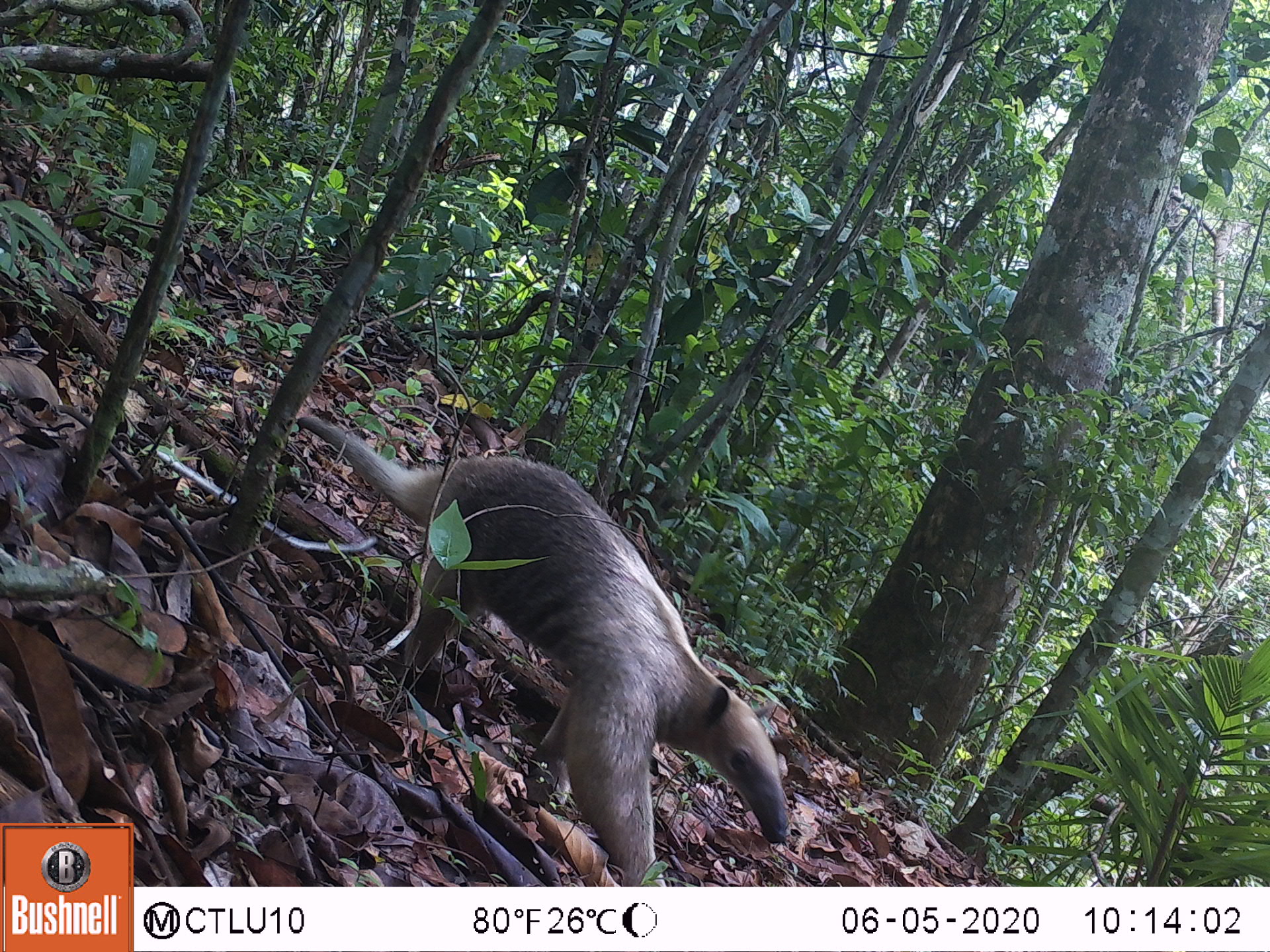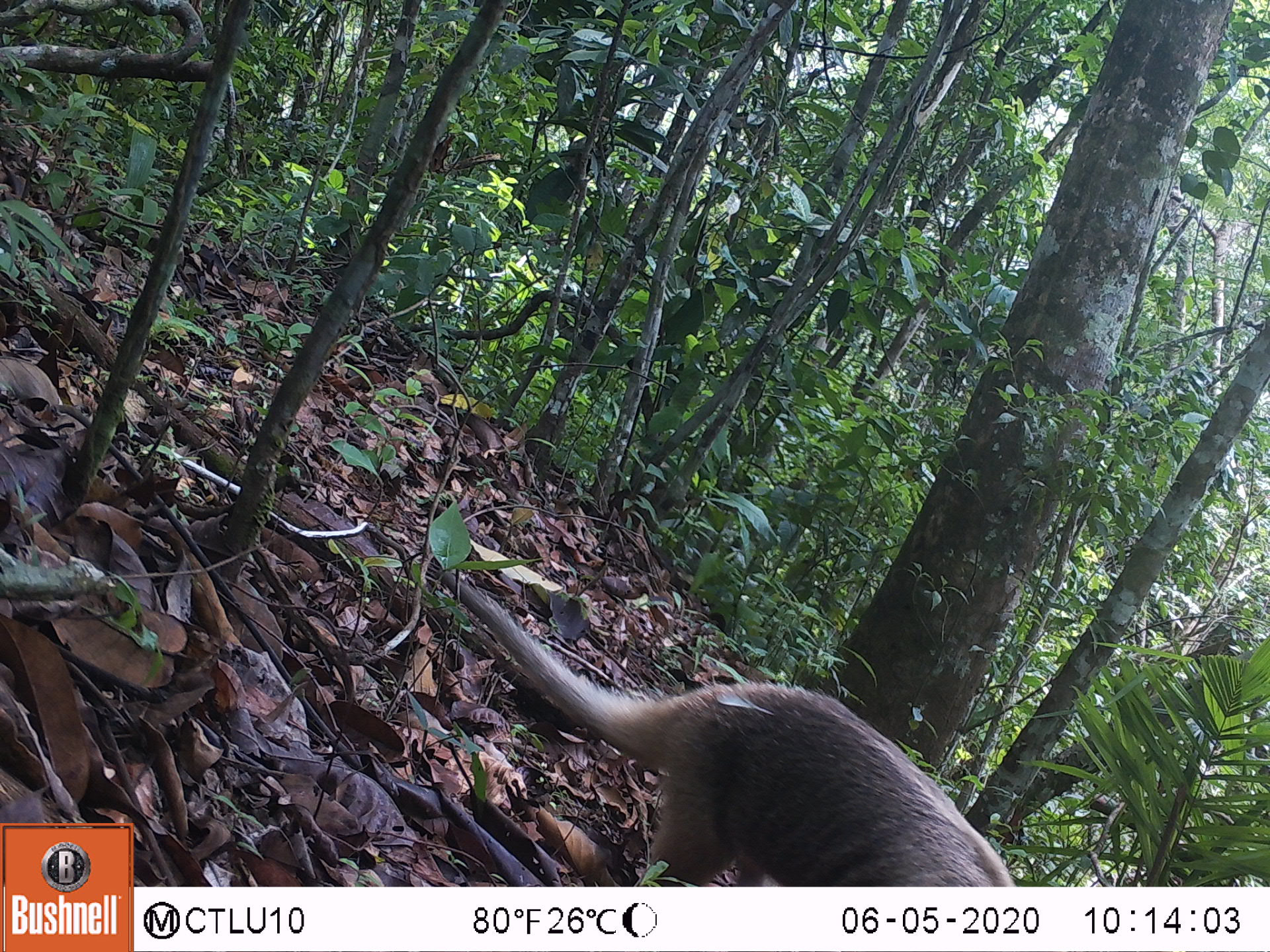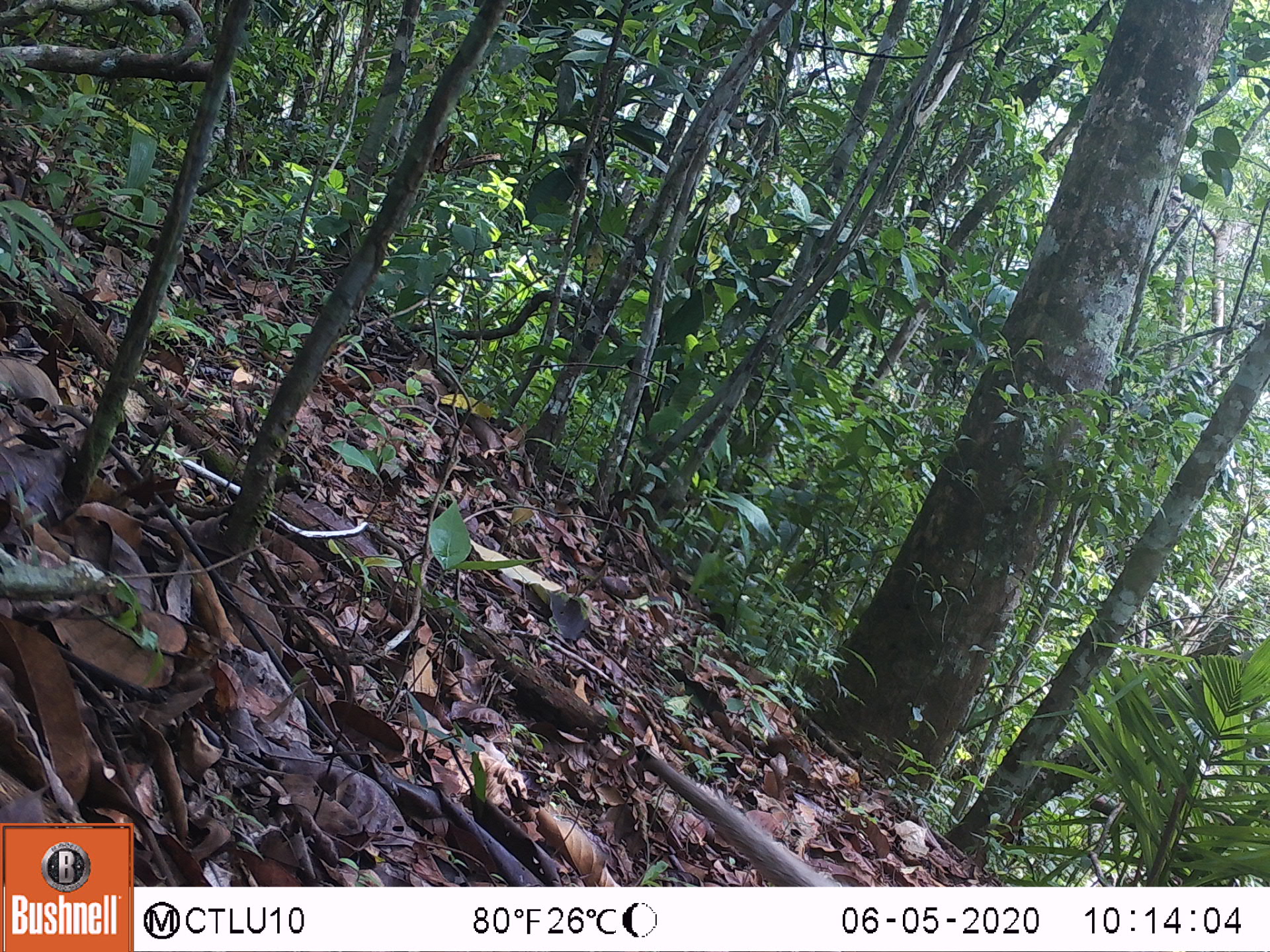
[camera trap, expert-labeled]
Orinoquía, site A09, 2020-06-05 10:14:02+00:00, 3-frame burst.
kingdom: Animalia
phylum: Chordata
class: Mammalia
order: Pilosa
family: Myrmecophagidae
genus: Tamandua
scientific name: Tamandua tetradactyla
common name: southern tamandua